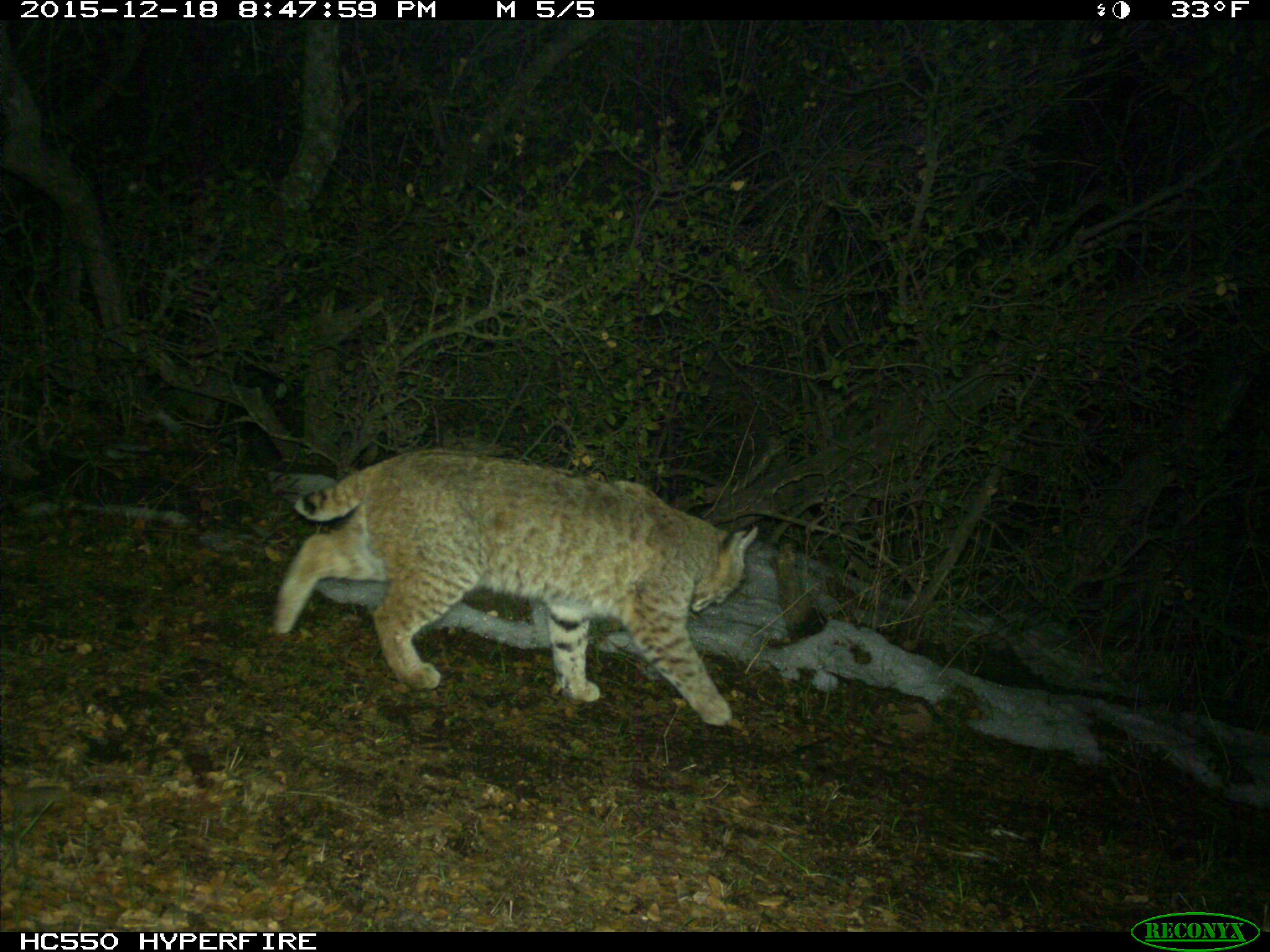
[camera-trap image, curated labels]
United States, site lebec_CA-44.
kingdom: Animalia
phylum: Chordata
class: Mammalia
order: Carnivora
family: Felidae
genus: Lynx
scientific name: Lynx rufus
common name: bobcat